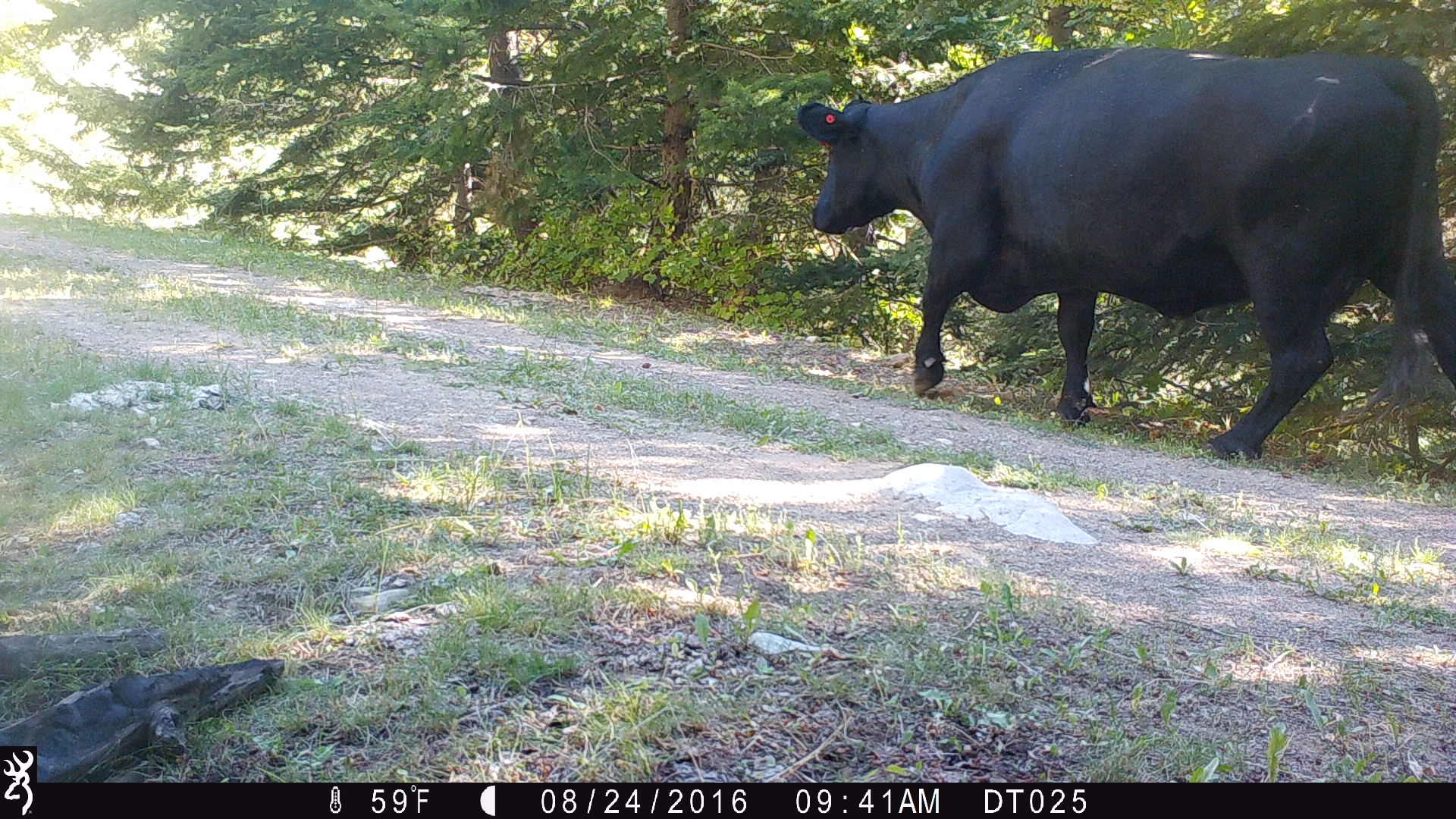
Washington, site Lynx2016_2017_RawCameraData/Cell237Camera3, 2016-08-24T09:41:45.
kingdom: Animalia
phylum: Chordata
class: Mammalia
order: Artiodactyla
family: Bovidae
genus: Bos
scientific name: Bos taurus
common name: domestic cattle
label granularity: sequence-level